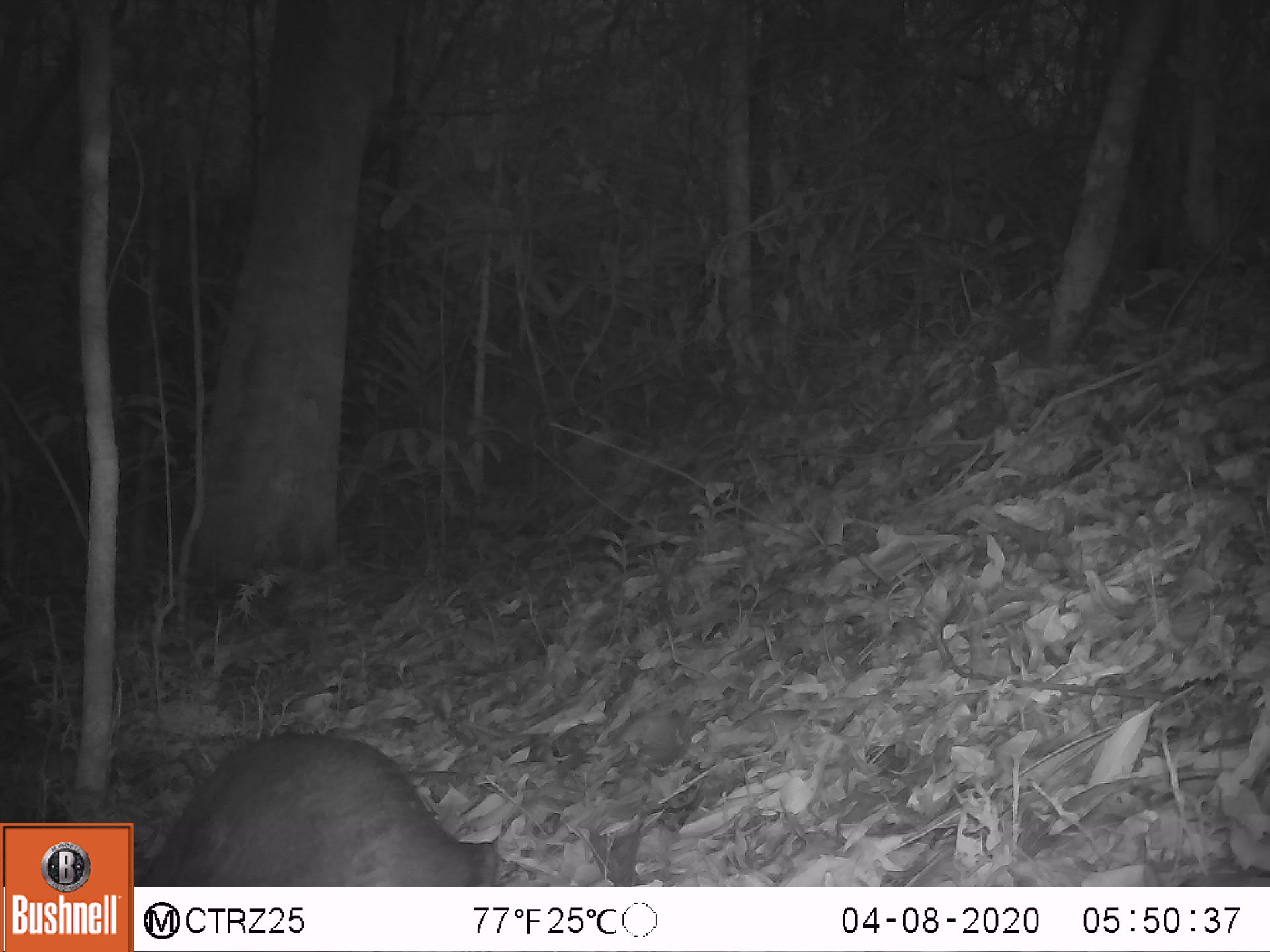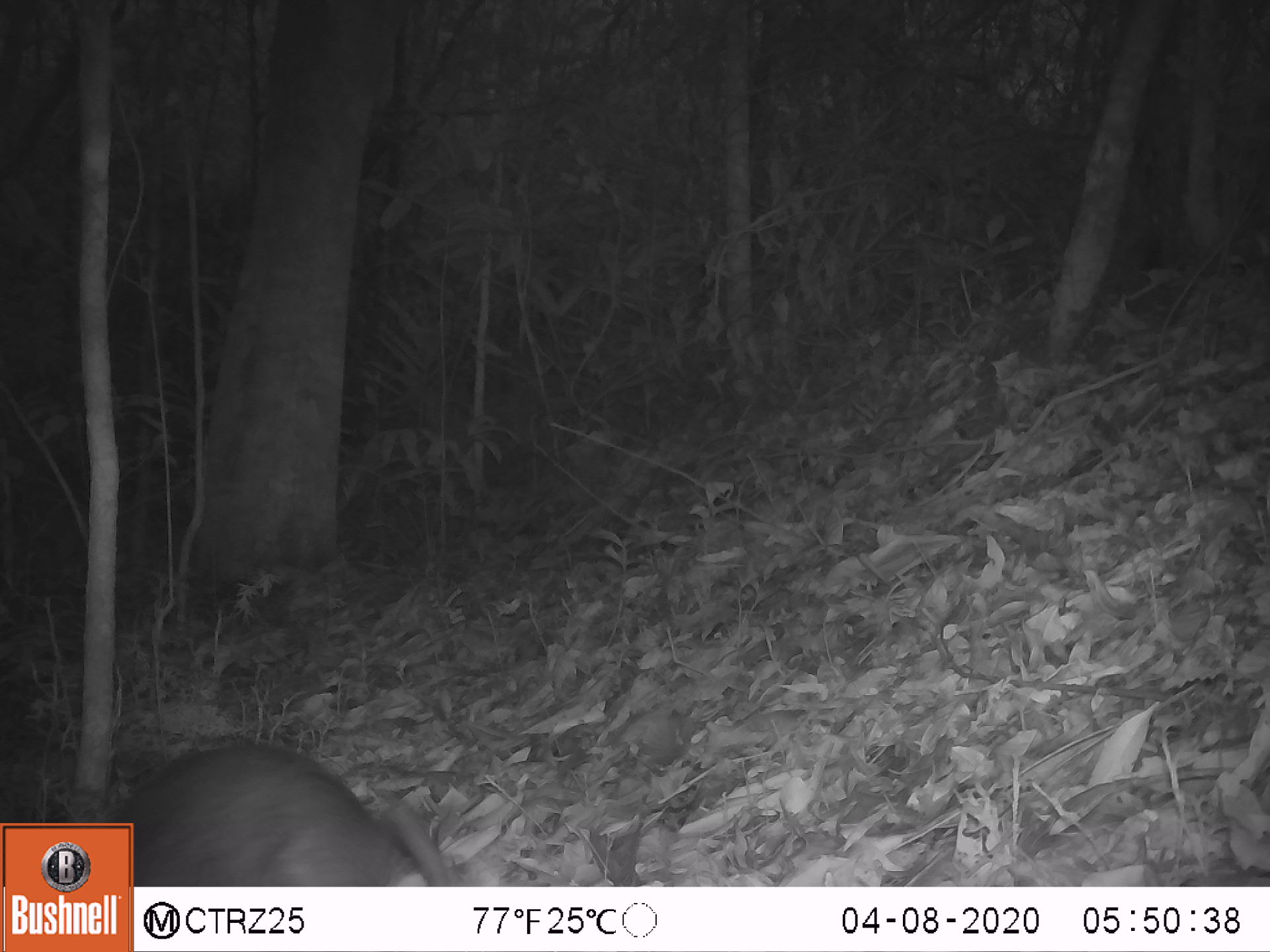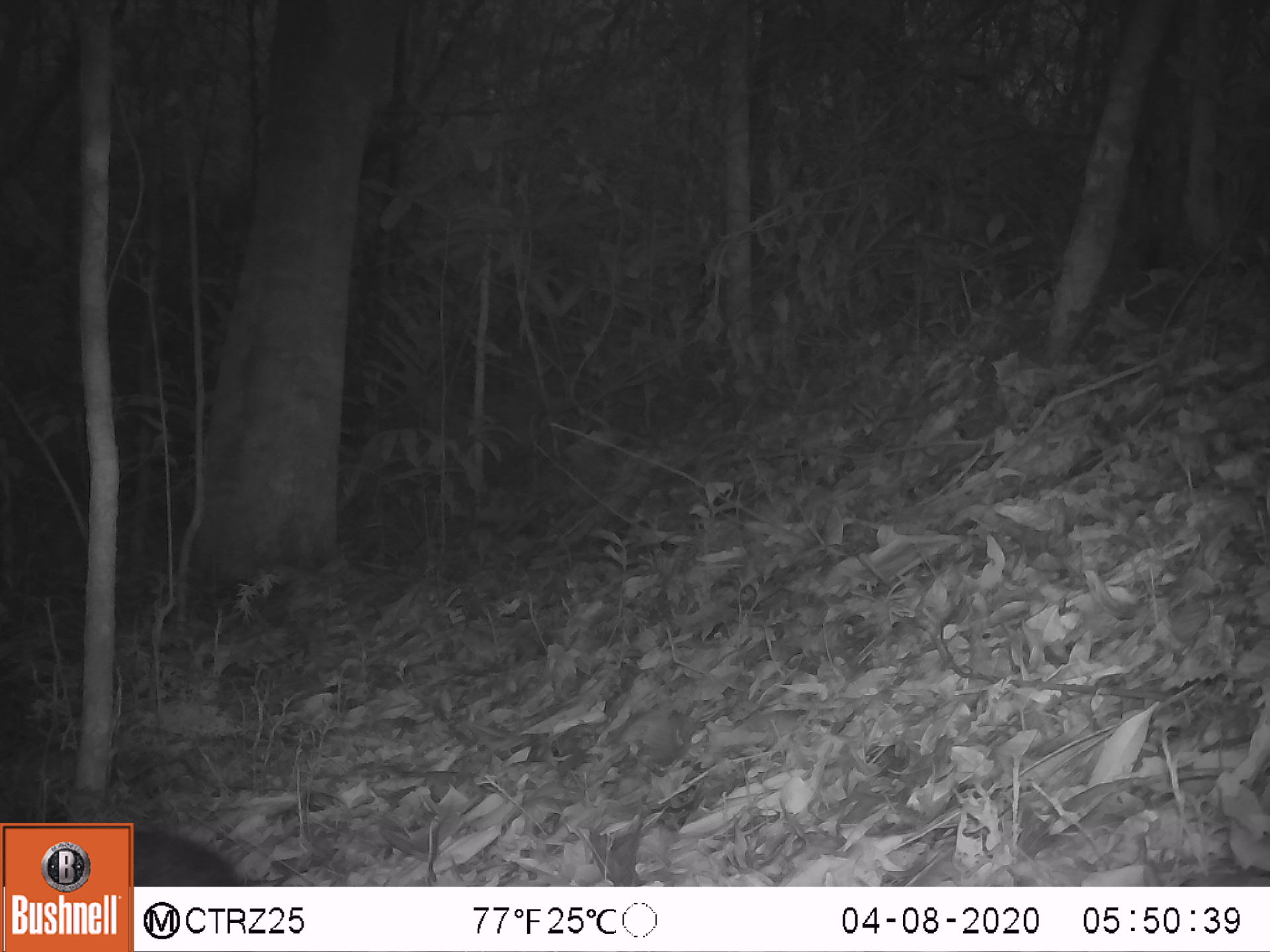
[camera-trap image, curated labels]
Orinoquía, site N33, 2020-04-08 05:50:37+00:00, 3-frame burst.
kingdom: Animalia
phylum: Chordata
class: Mammalia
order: Rodentia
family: Dasyproctidae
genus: Dasyprocta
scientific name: Dasyprocta fuliginosa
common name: black agouti